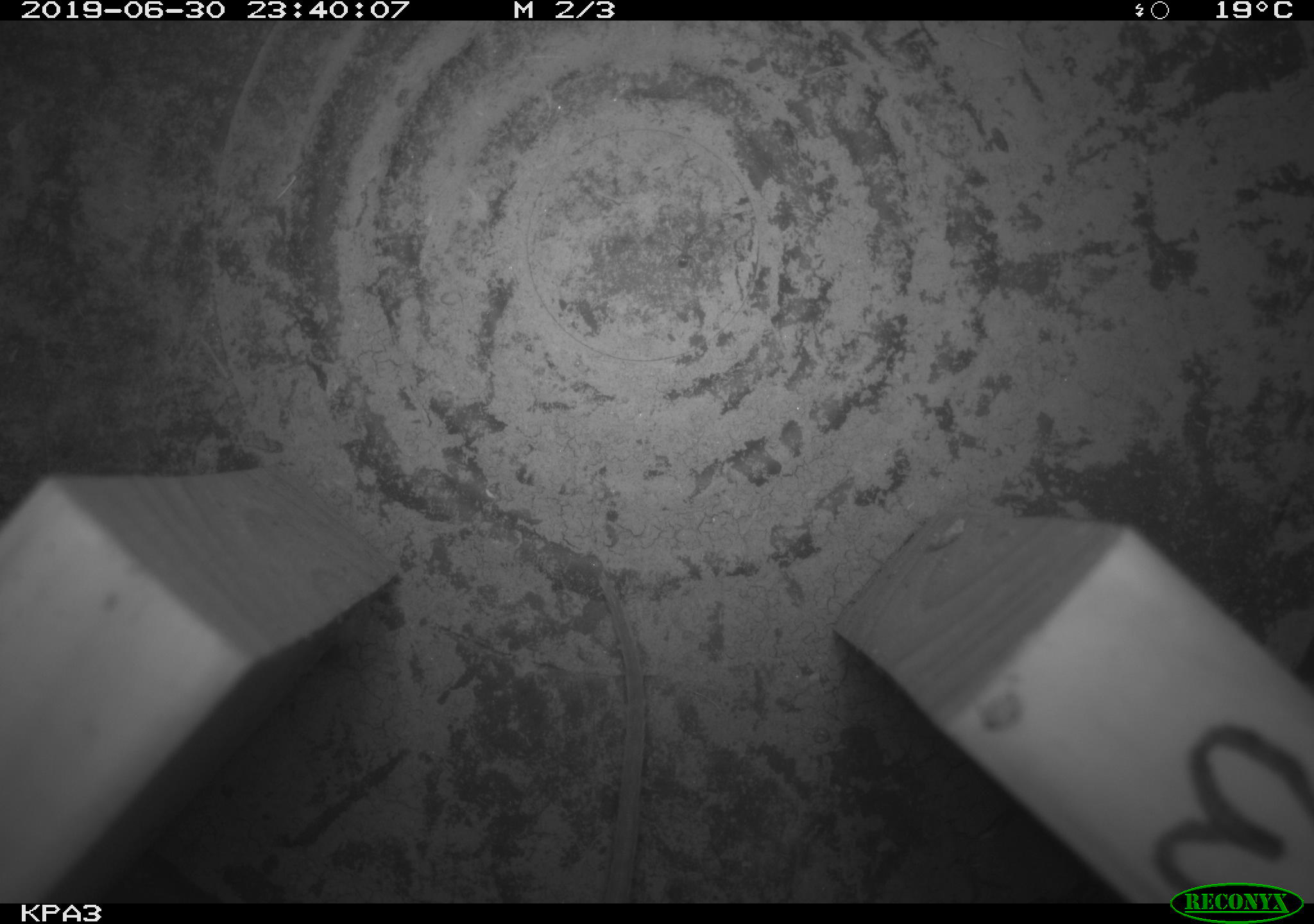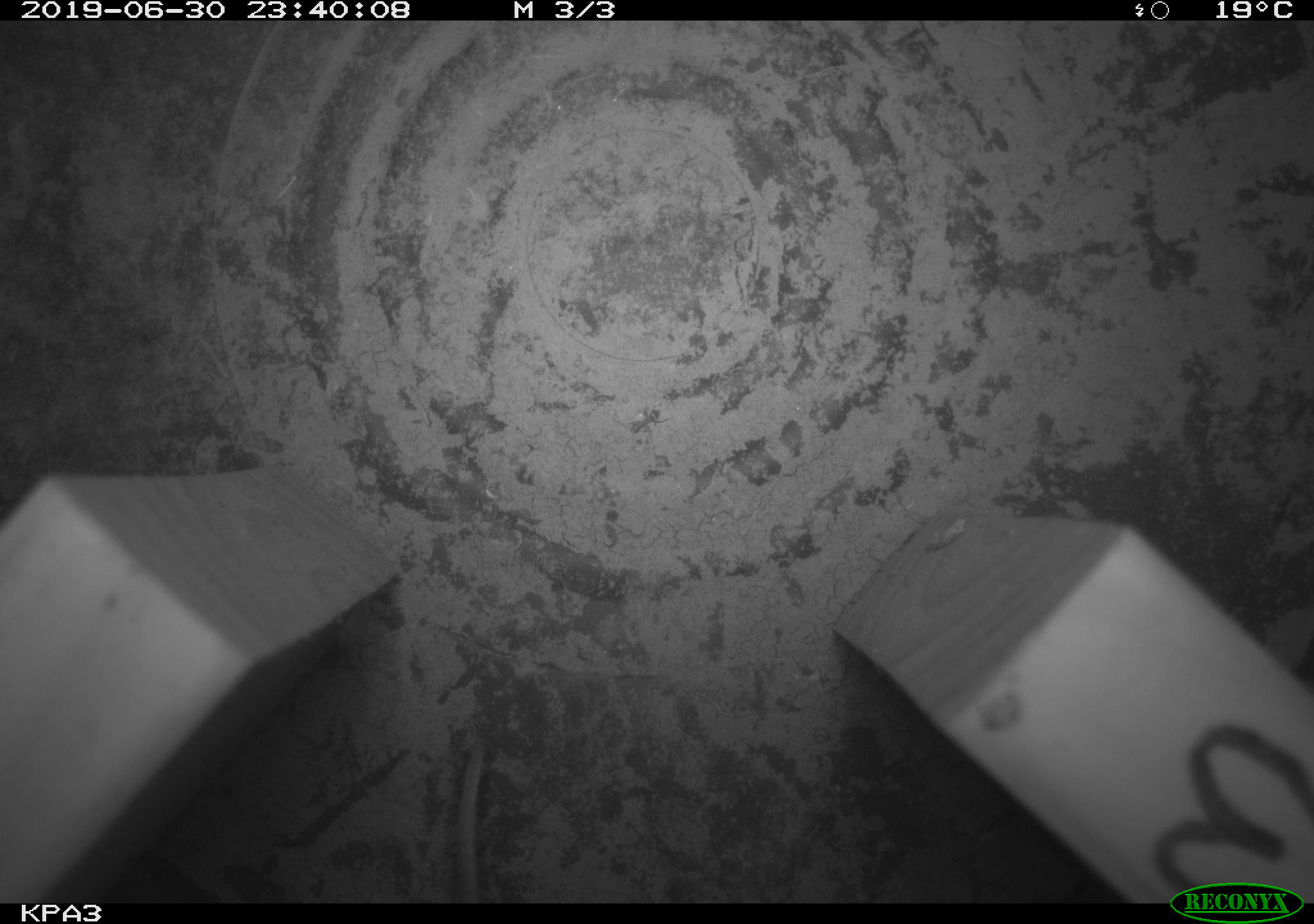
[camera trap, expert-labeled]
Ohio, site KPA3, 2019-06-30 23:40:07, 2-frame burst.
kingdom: Animalia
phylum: Chordata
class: Mammalia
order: Rodentia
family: Cricetidae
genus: Peromyscus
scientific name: Peromyscus leucopus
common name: white-footed mouse